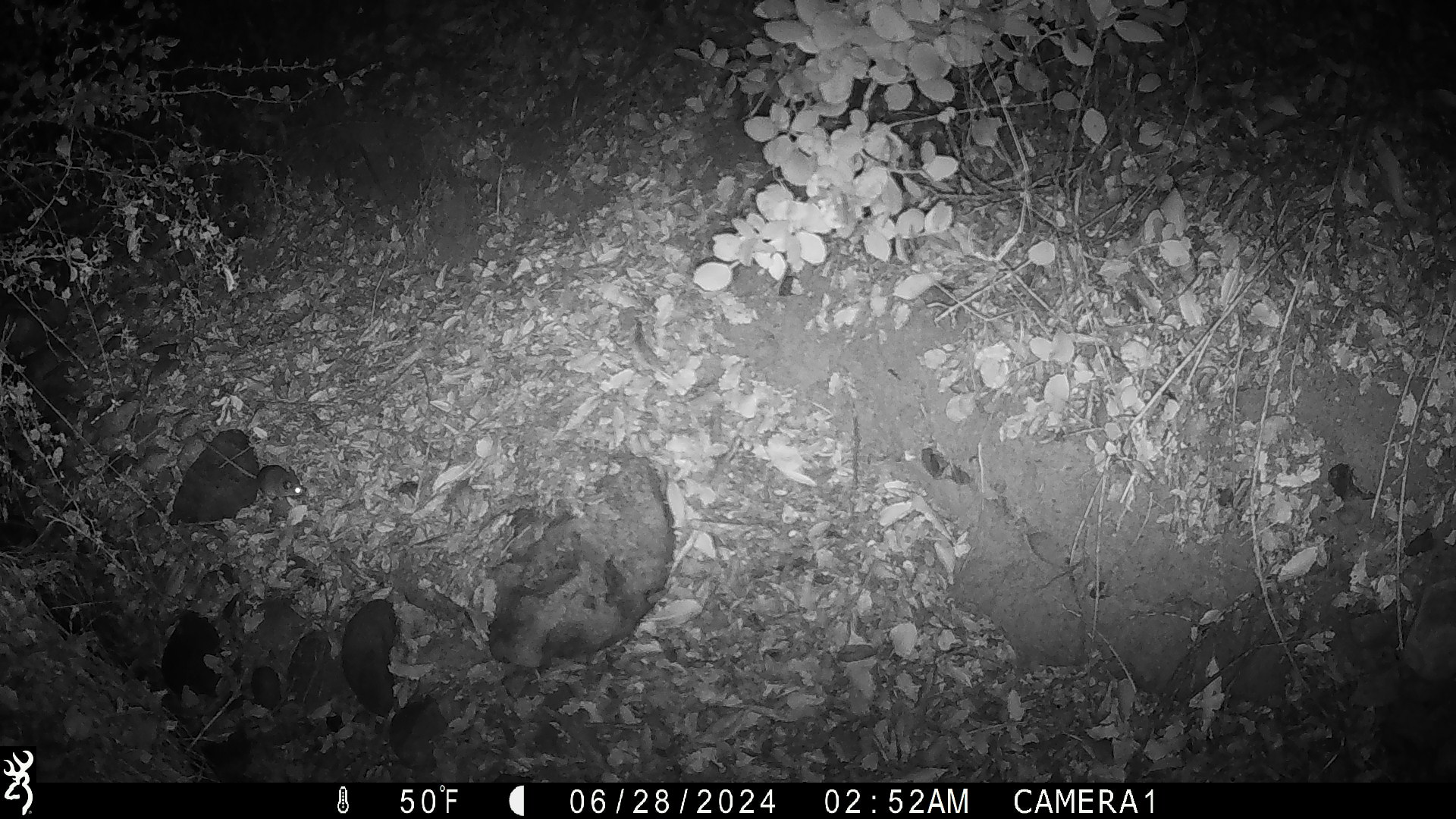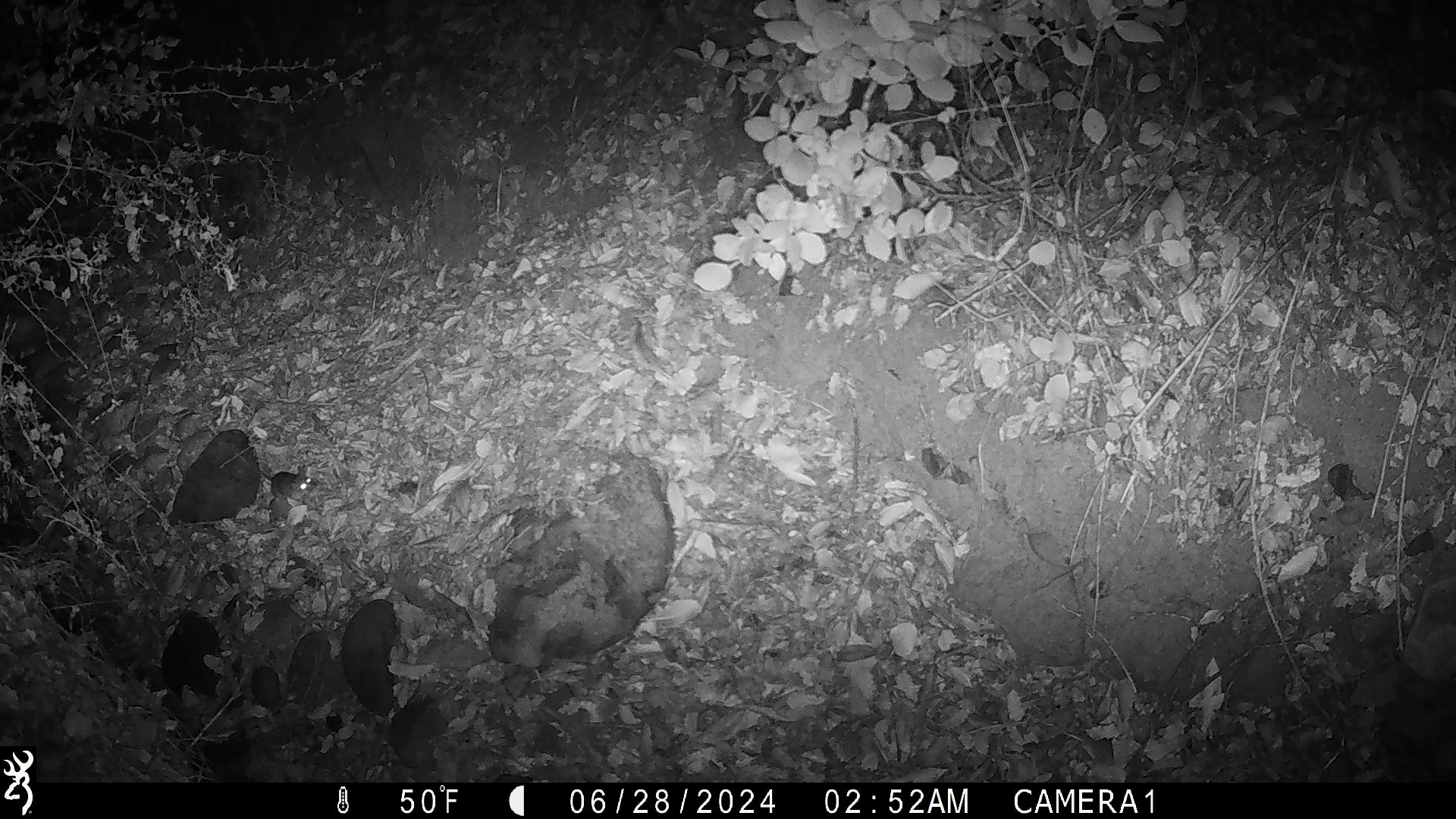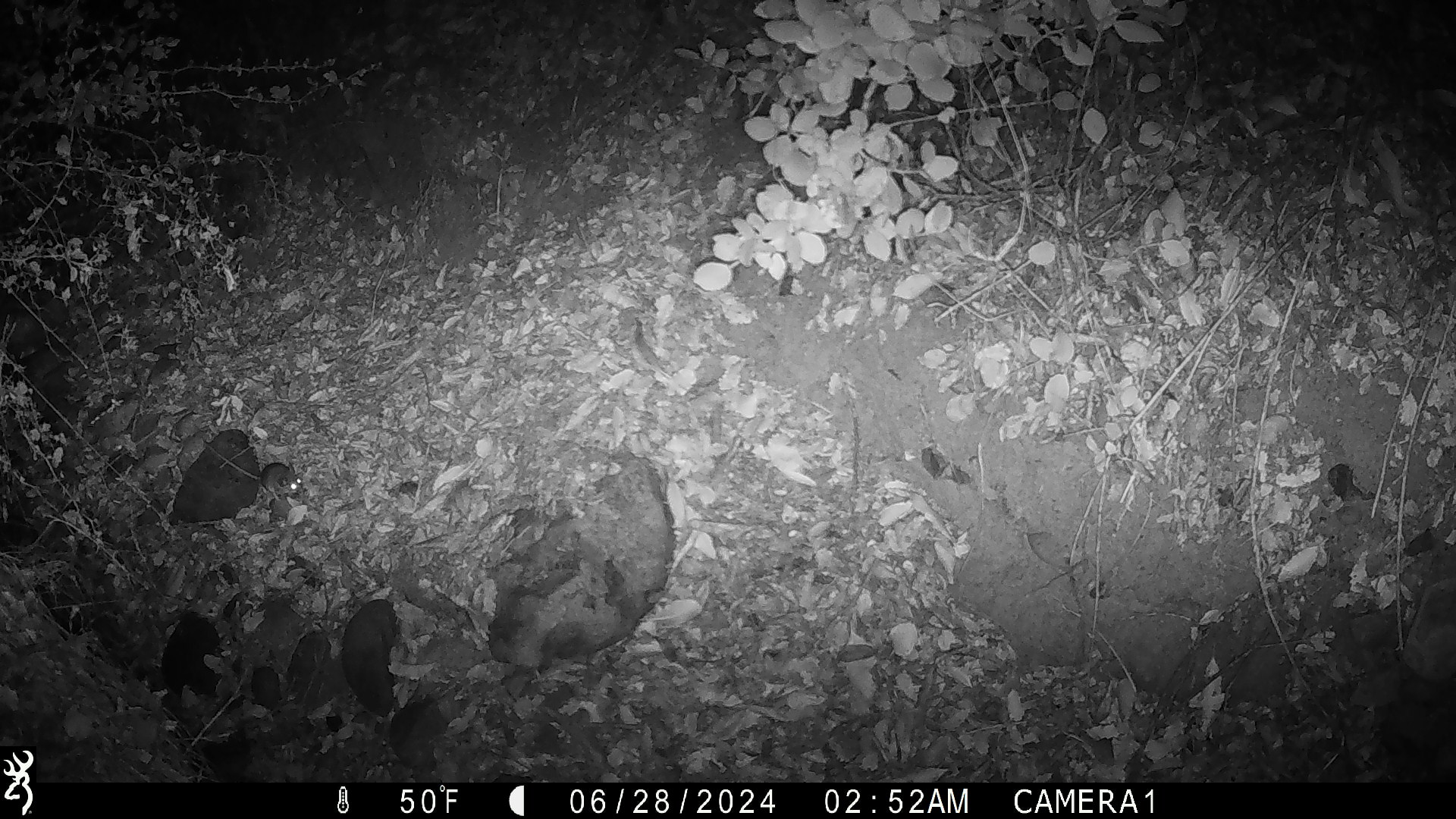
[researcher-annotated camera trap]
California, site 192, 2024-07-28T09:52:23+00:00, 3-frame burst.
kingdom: Animalia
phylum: Chordata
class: Mammalia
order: Rodentia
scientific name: Rodentia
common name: mouse or rat